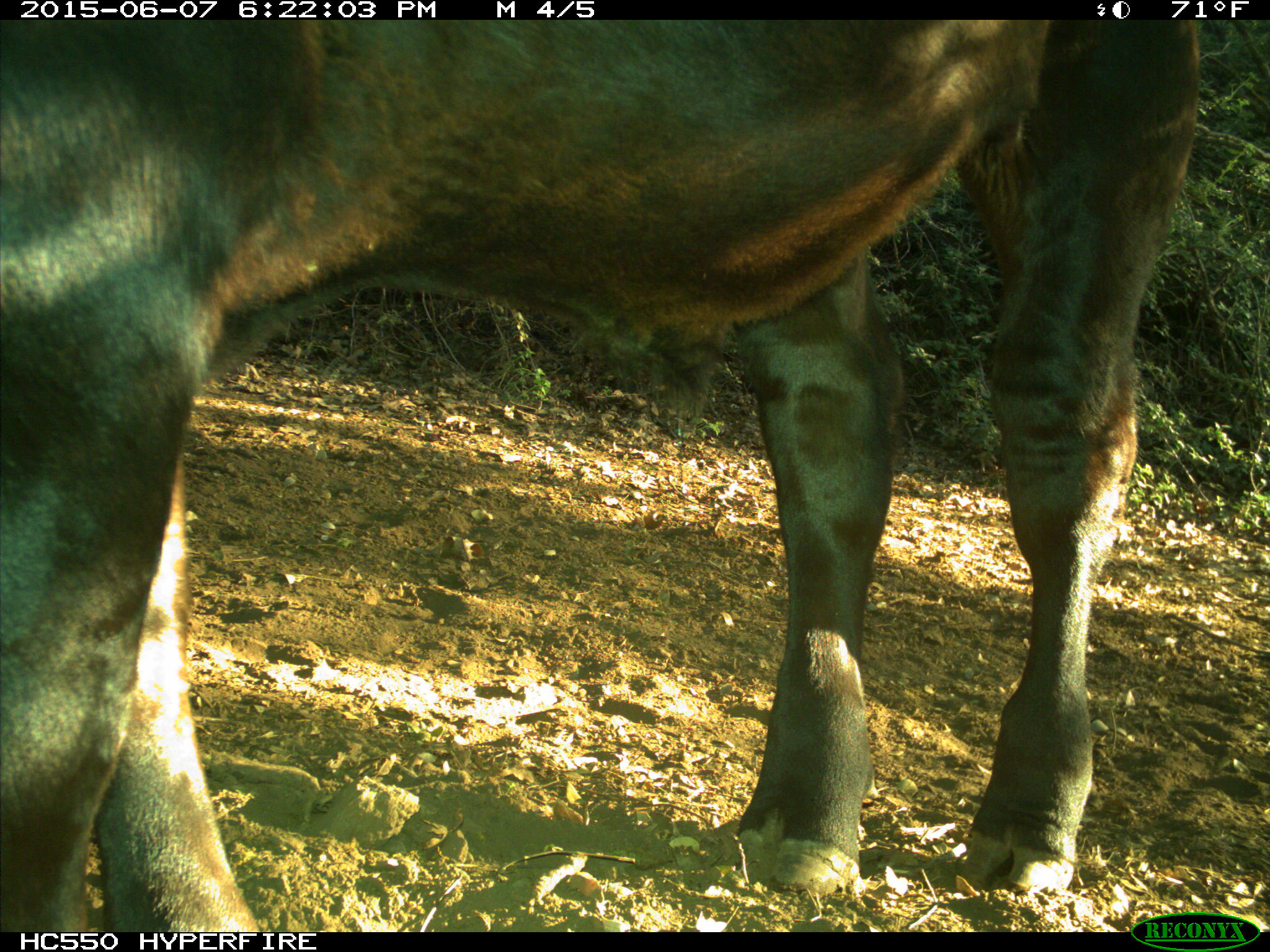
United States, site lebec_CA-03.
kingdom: Animalia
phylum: Chordata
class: Mammalia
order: Artiodactyla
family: Bovidae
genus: Bos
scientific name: Bos taurus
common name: domestic cow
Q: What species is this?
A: Bos taurus (domestic cow).